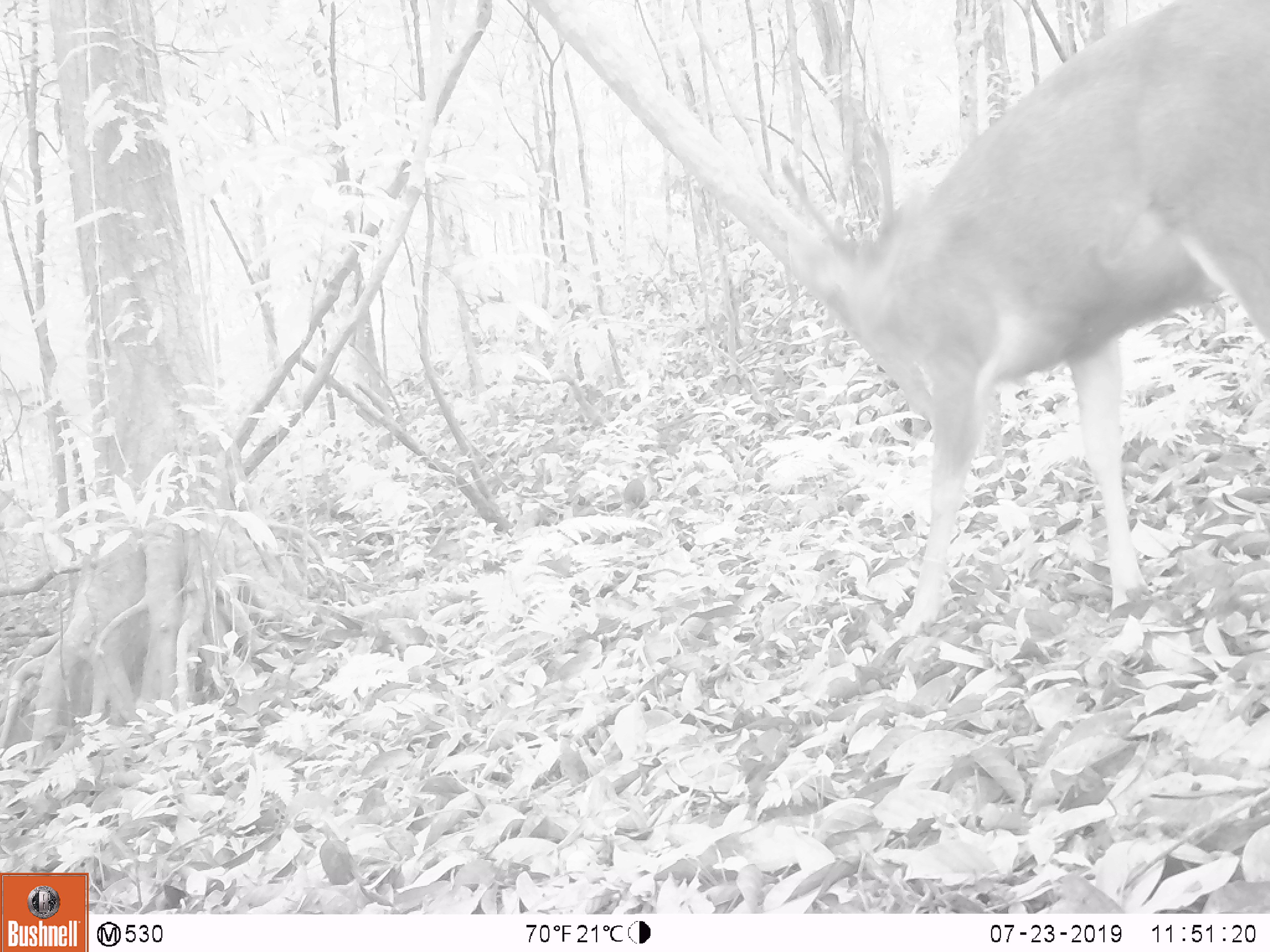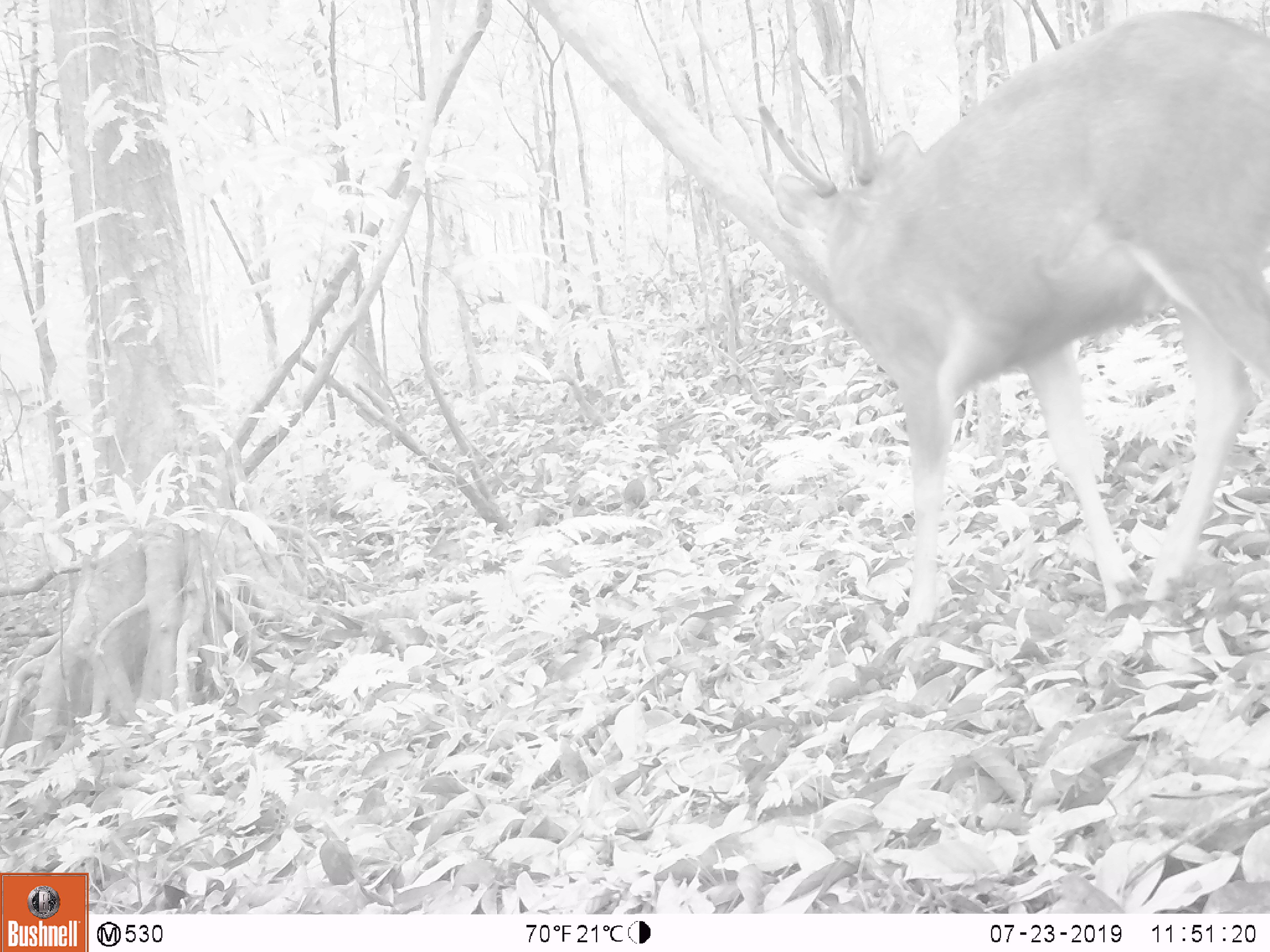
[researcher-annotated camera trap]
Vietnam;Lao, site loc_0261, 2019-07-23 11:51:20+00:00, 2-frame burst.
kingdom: Animalia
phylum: Chordata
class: Mammalia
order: Artiodactyla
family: Cervidae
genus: Rusa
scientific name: Rusa unicolor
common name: sambar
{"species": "sambar (Rusa unicolor)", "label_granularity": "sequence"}